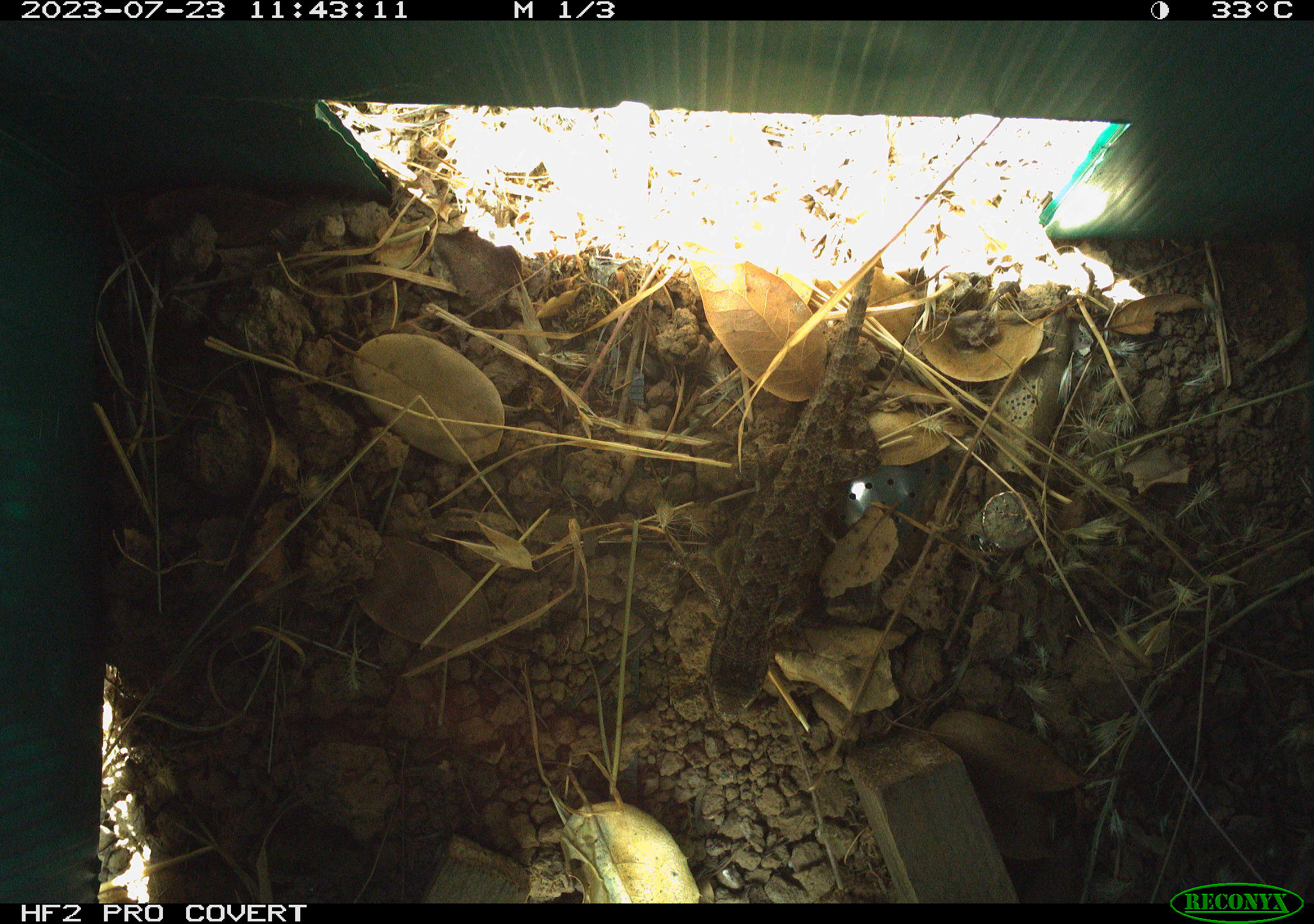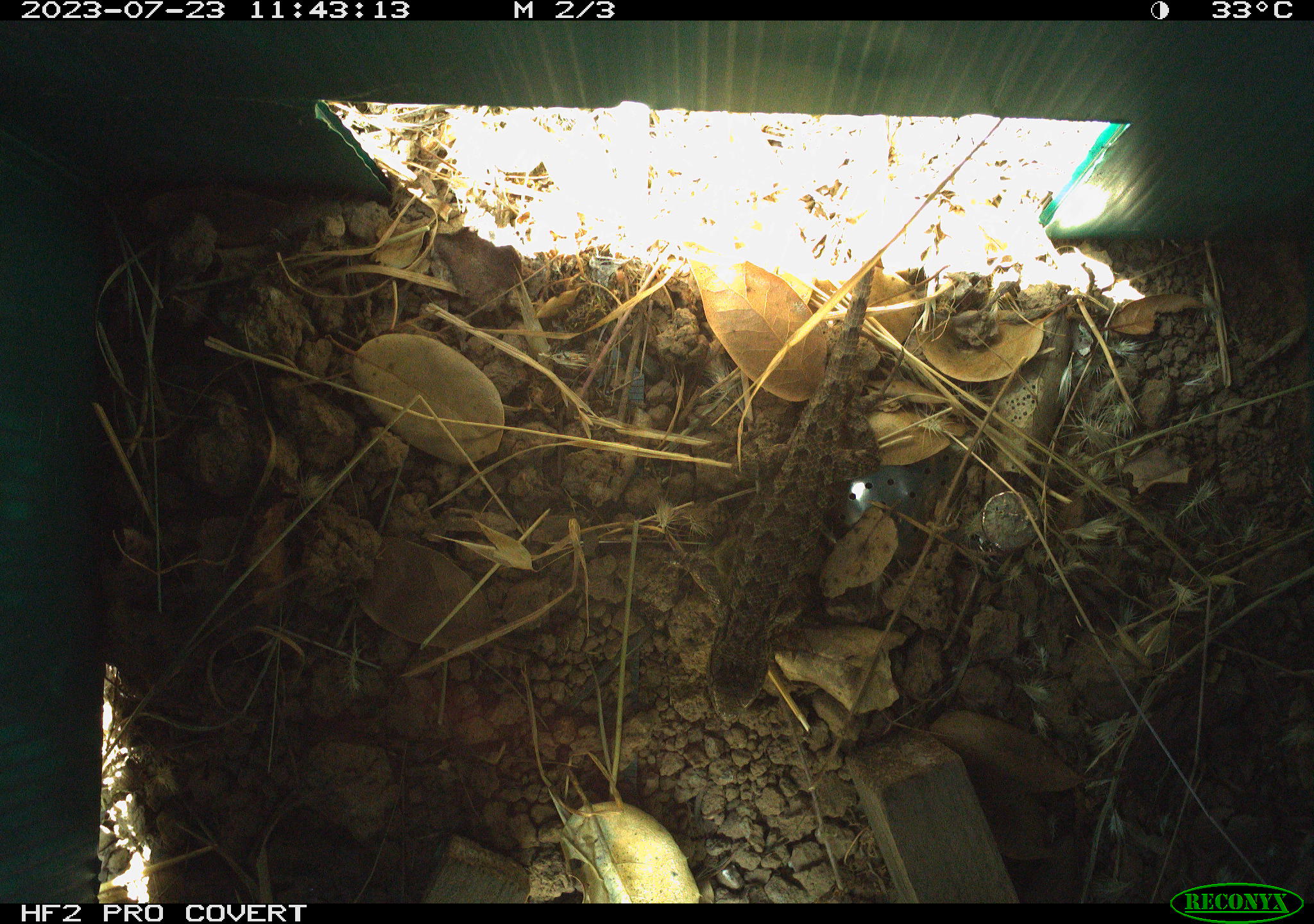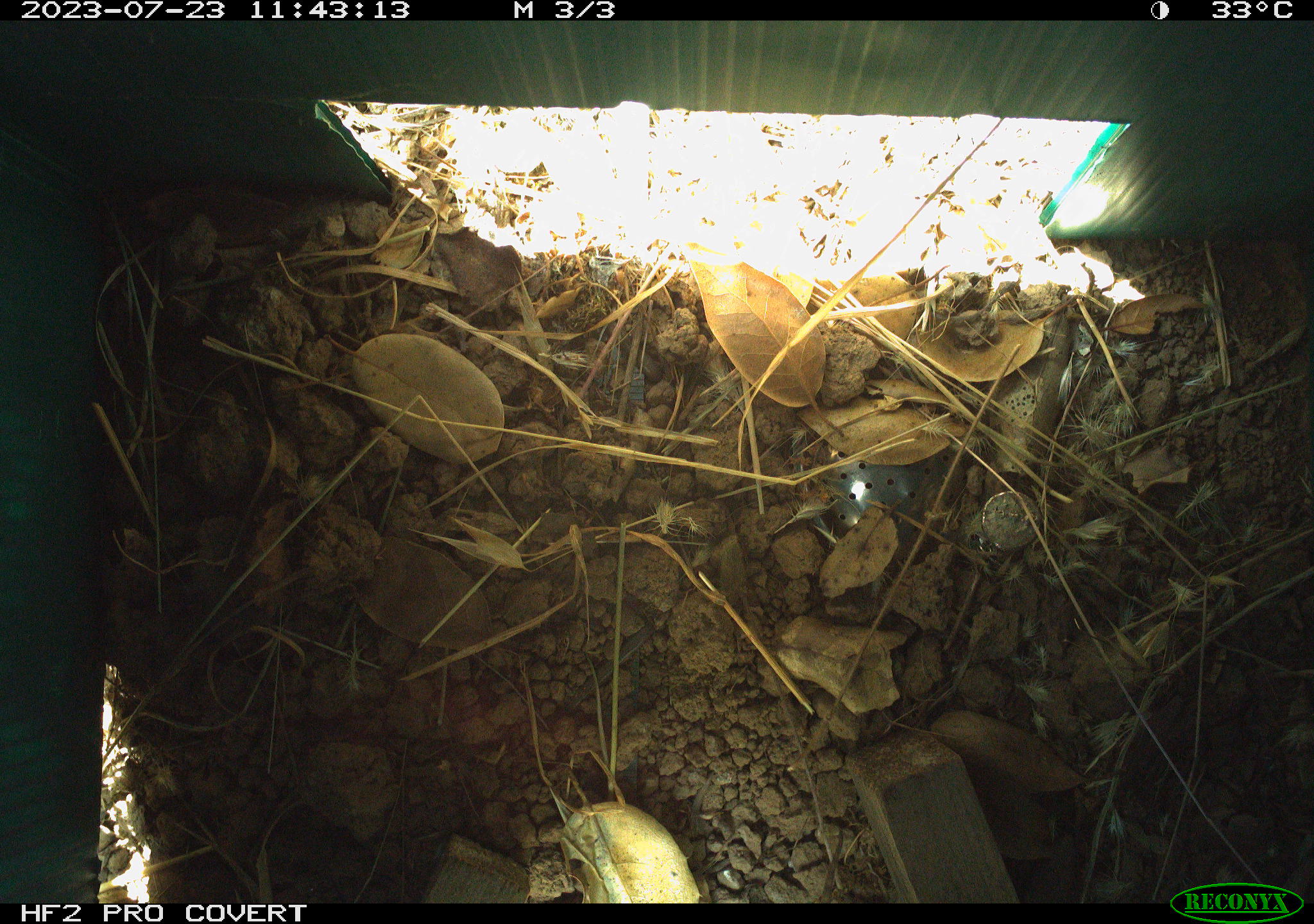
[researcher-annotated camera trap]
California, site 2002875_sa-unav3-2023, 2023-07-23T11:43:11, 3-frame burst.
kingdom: Animalia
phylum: Chordata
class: Reptilia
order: Squamata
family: Phrynosomatidae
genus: Sceloporus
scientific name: Sceloporus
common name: spiny lizards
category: sceloporus species